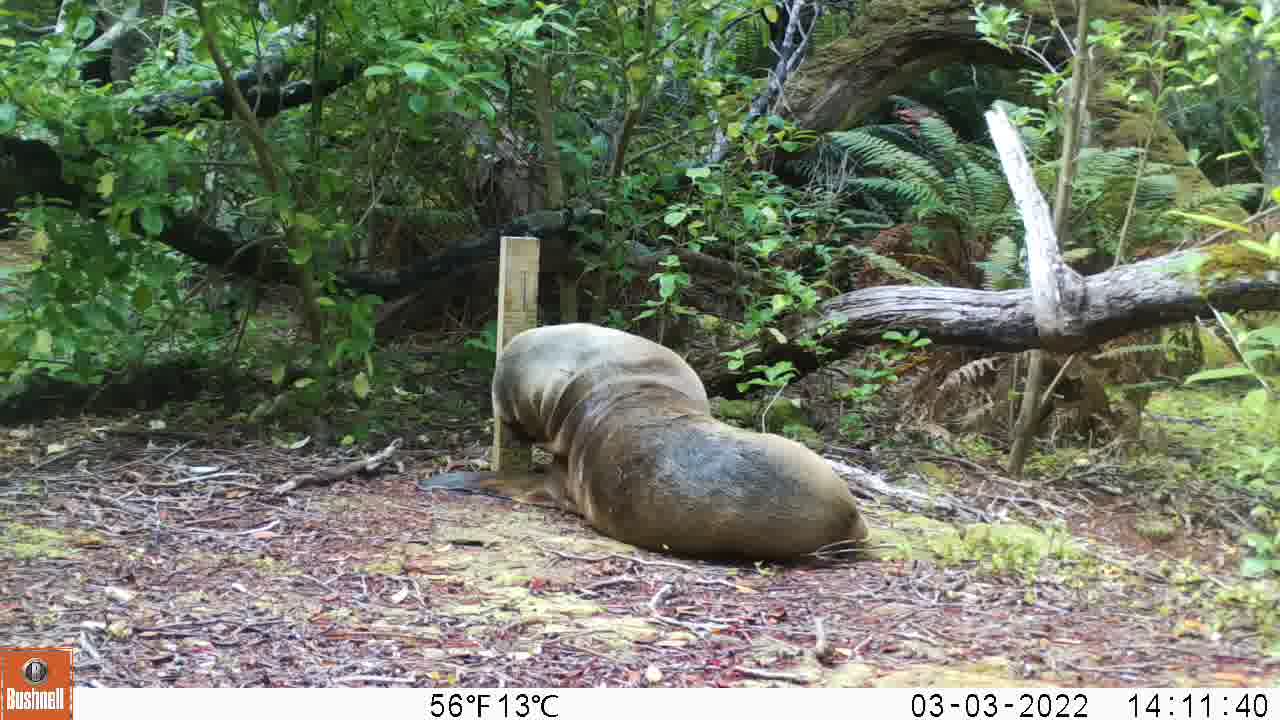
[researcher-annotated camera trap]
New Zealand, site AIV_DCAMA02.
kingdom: Animalia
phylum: Chordata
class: Mammalia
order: Carnivora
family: Otariidae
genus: Phocarctos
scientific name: Phocarctos hookeri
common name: new zealand sea lion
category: sealion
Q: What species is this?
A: Sealion (new zealand sea lion) (Phocarctos hookeri).